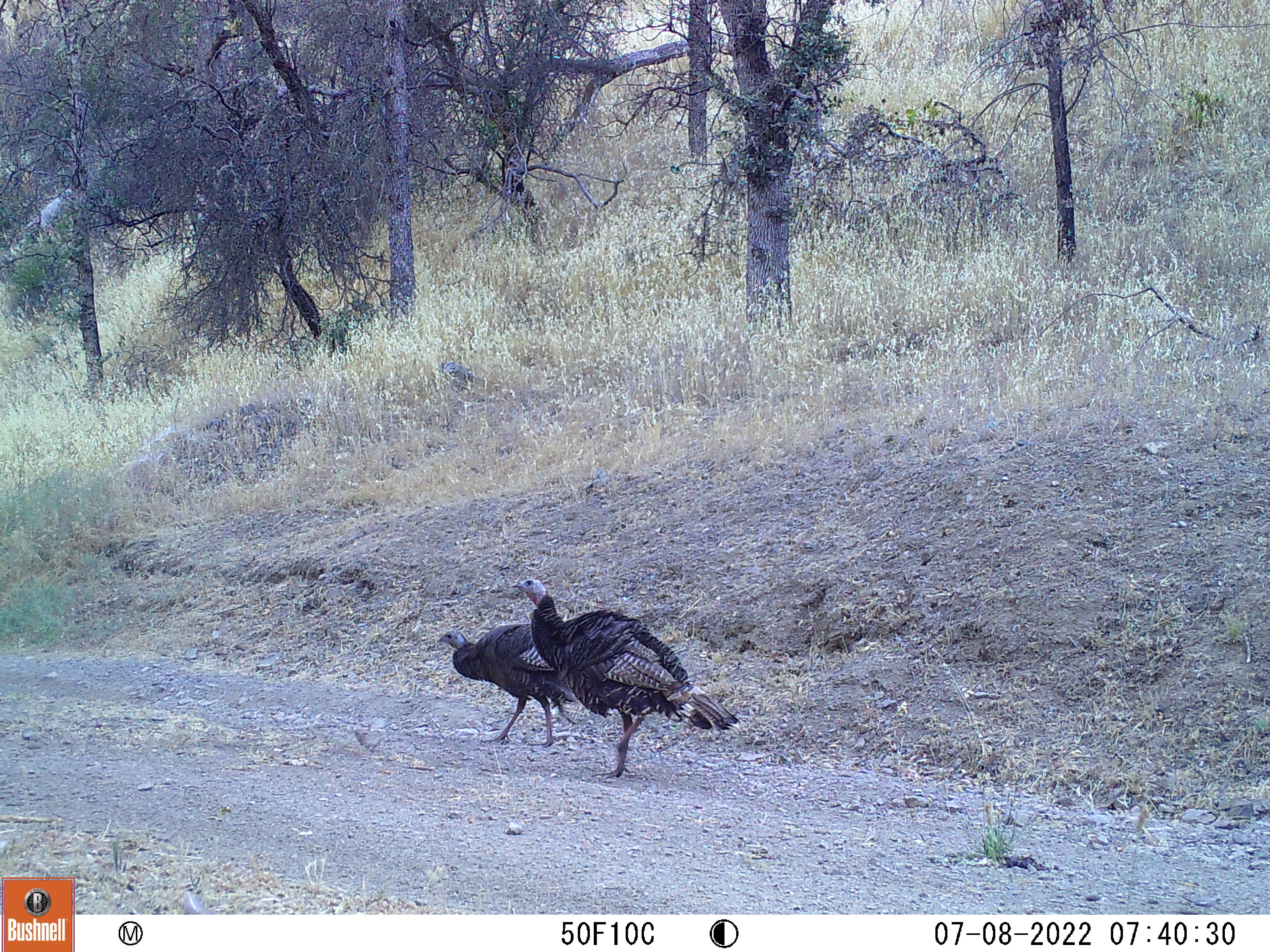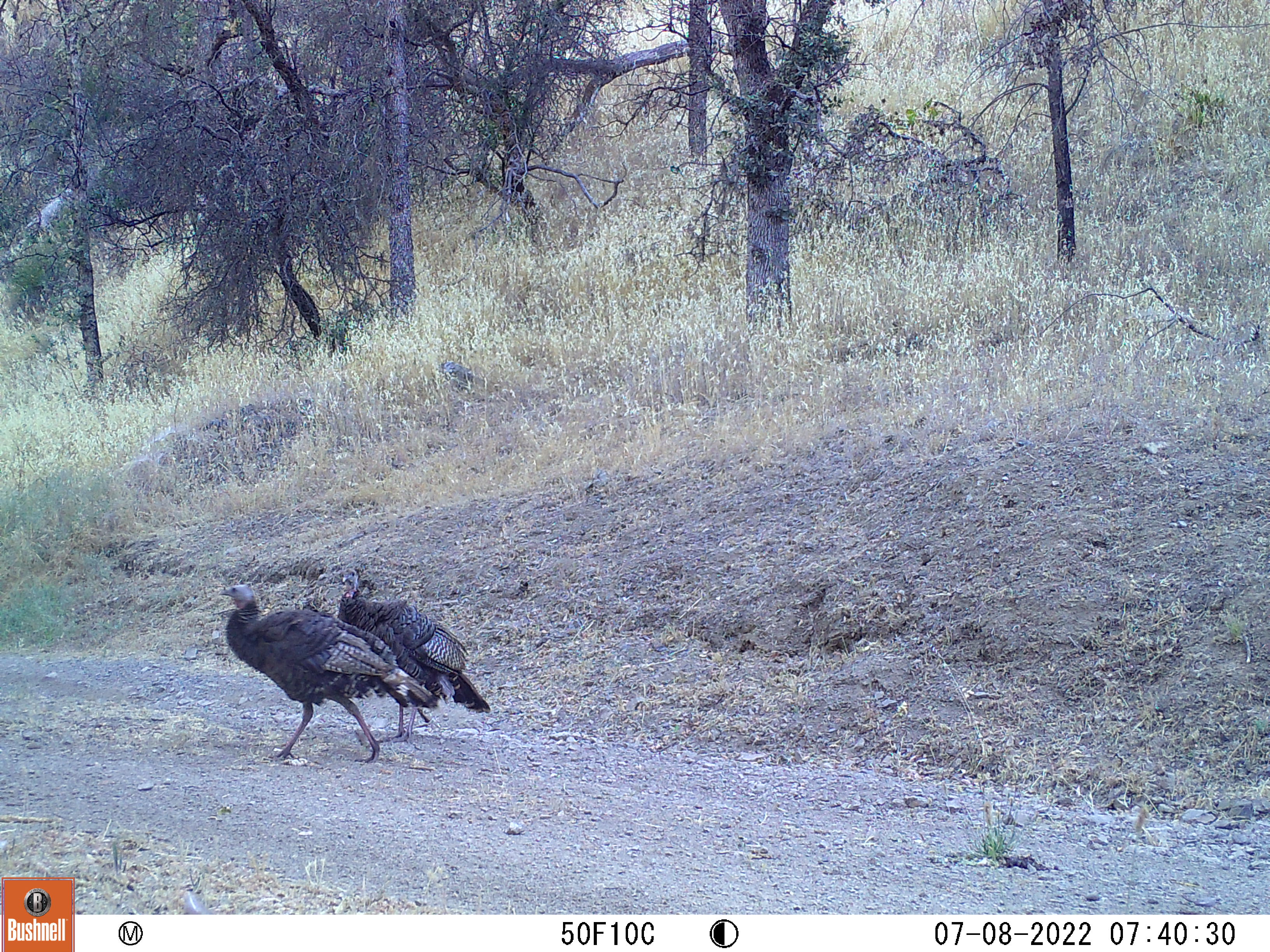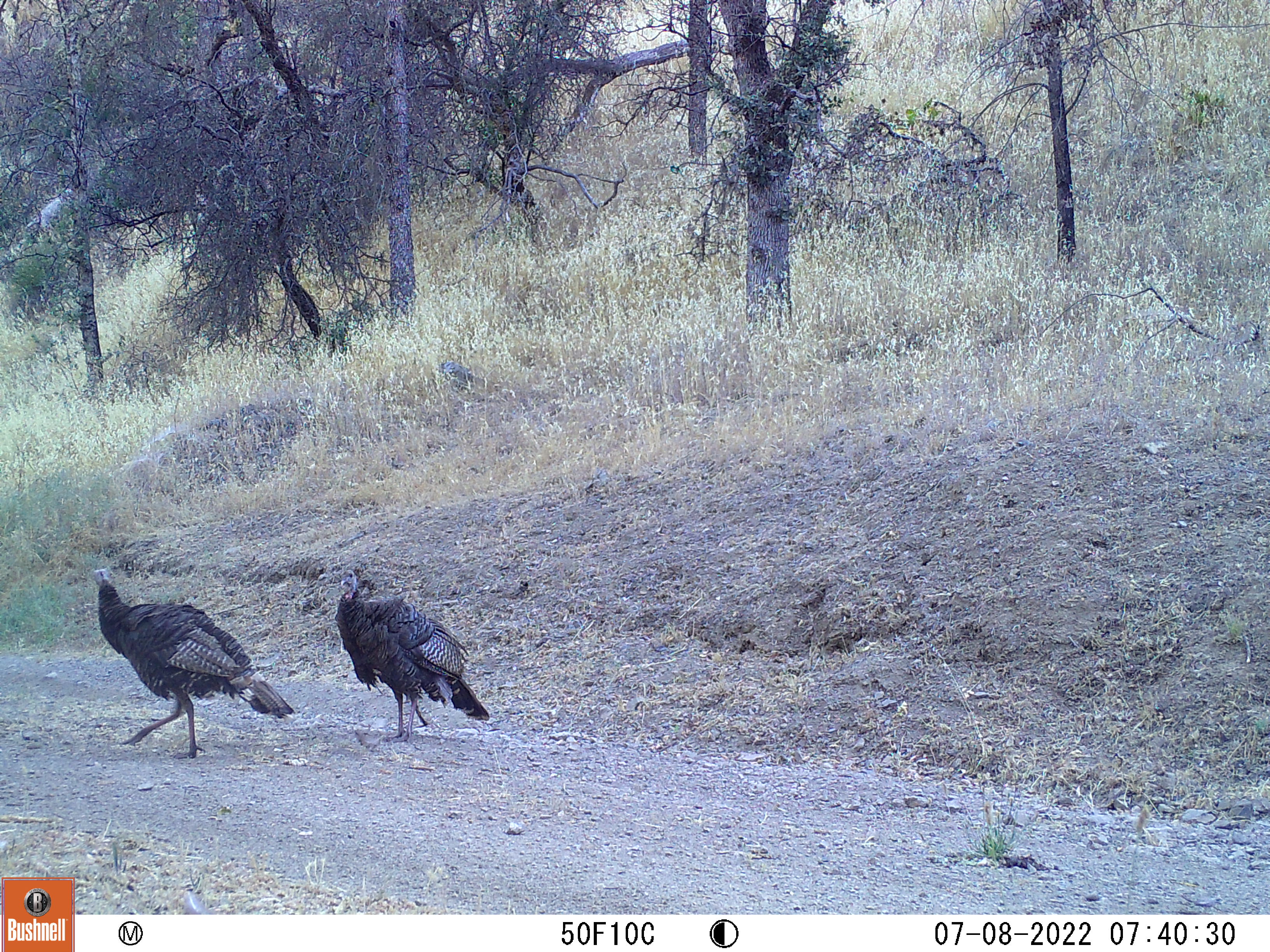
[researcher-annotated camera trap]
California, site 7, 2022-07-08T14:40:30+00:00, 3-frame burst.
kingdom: Animalia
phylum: Chordata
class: Aves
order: Galliformes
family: Phasianidae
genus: Meleagris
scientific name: Meleagris gallopavo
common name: turkey